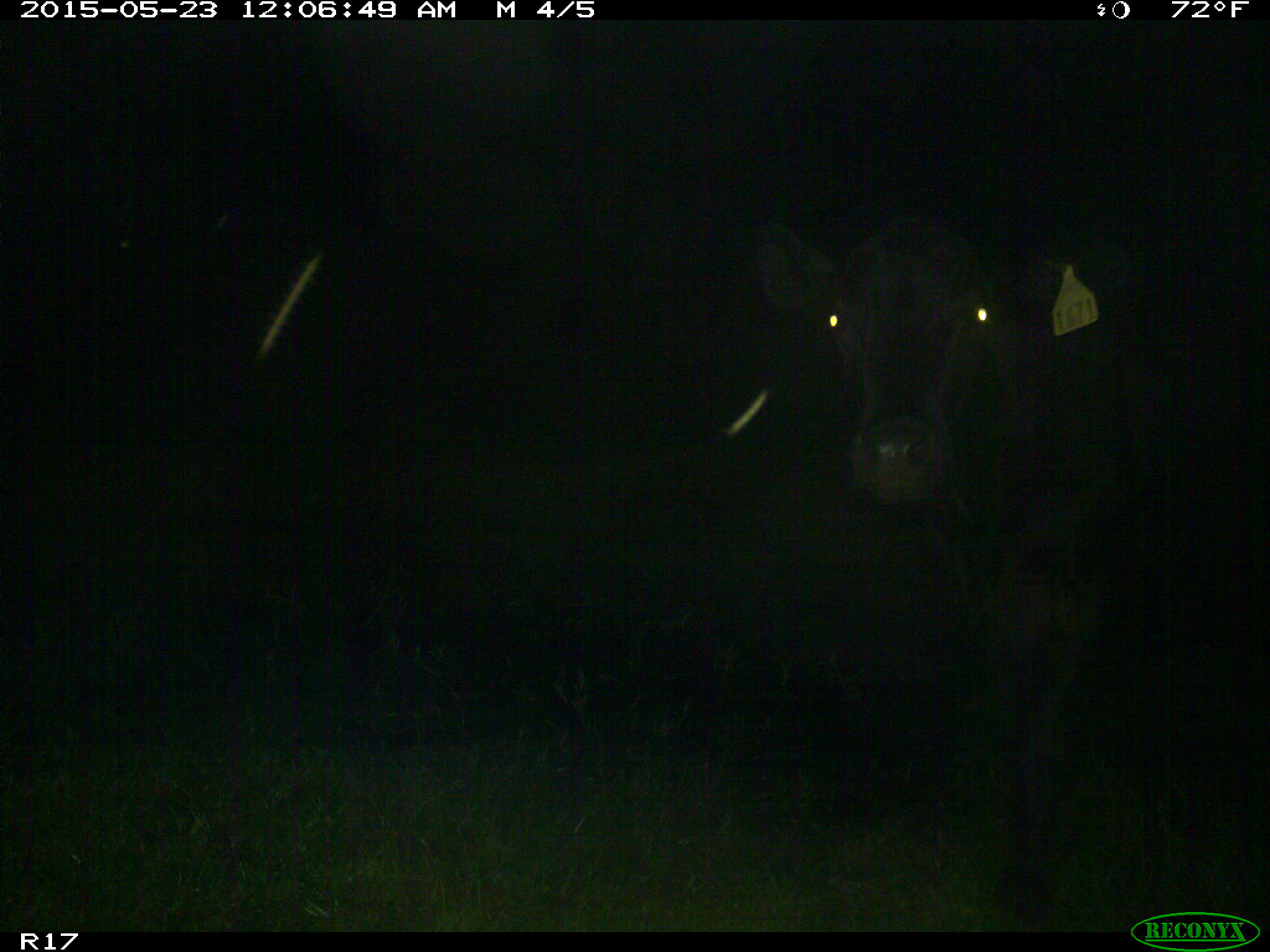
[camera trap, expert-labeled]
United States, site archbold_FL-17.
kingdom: Animalia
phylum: Chordata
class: Mammalia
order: Artiodactyla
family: Bovidae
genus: Bos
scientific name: Bos taurus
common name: domestic cow